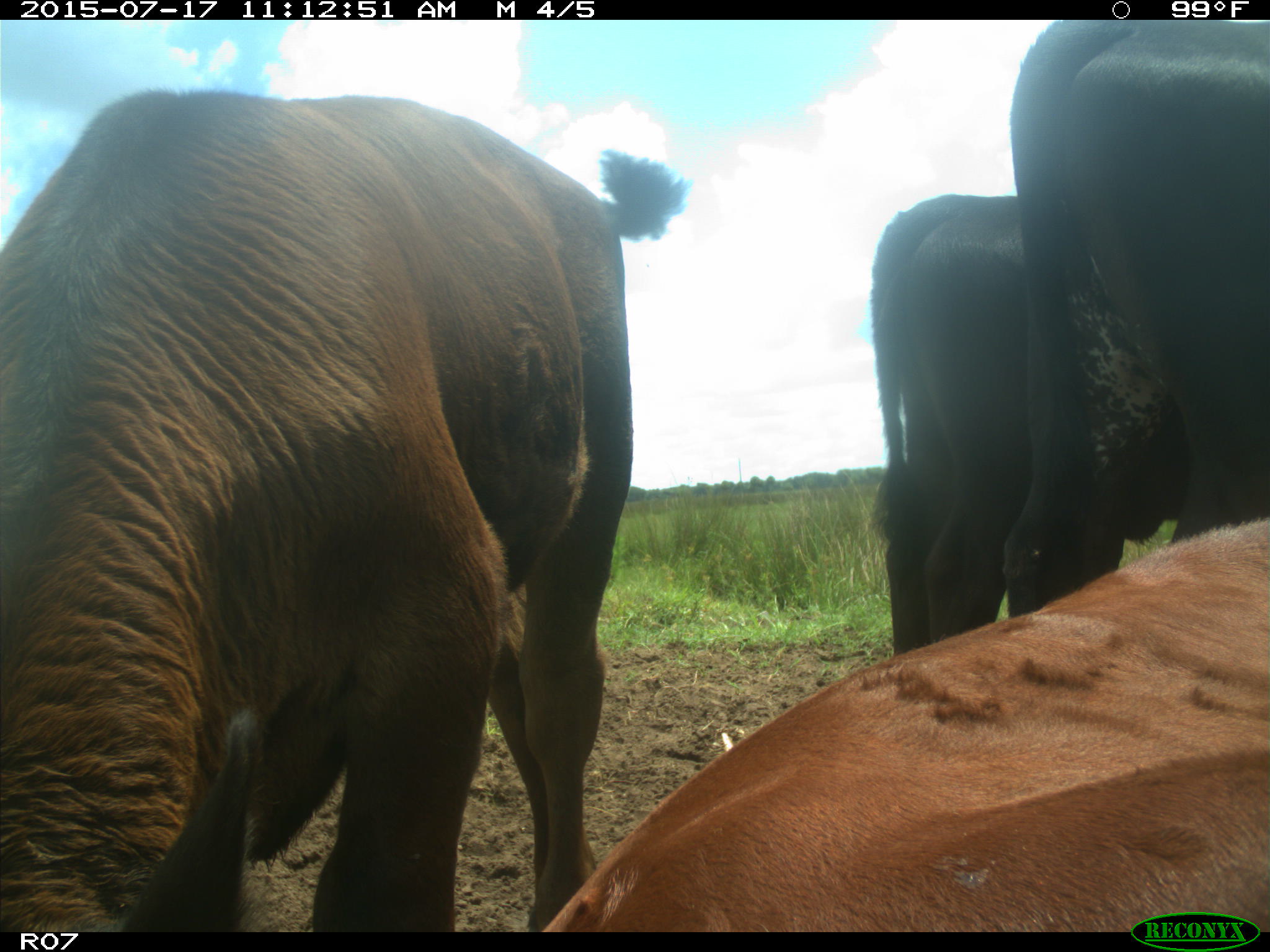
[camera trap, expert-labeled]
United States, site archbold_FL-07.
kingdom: Animalia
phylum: Chordata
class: Mammalia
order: Artiodactyla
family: Bovidae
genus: Bos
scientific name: Bos taurus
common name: domestic cow